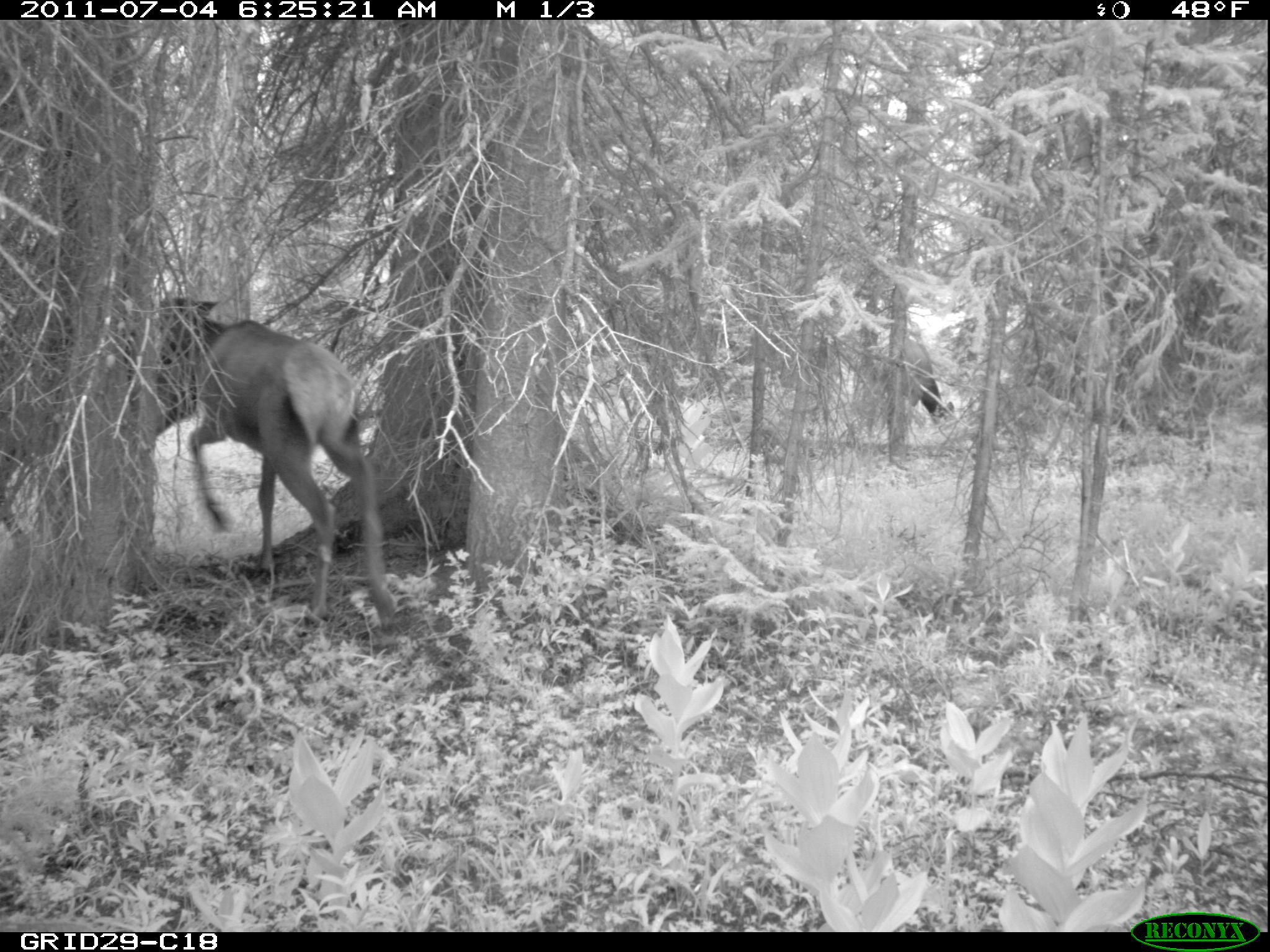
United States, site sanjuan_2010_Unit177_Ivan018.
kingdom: Animalia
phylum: Chordata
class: Mammalia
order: Artiodactyla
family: Cervidae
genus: Cervus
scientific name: Cervus elaphus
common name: red deer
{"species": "Cervus elaphus (red deer)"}